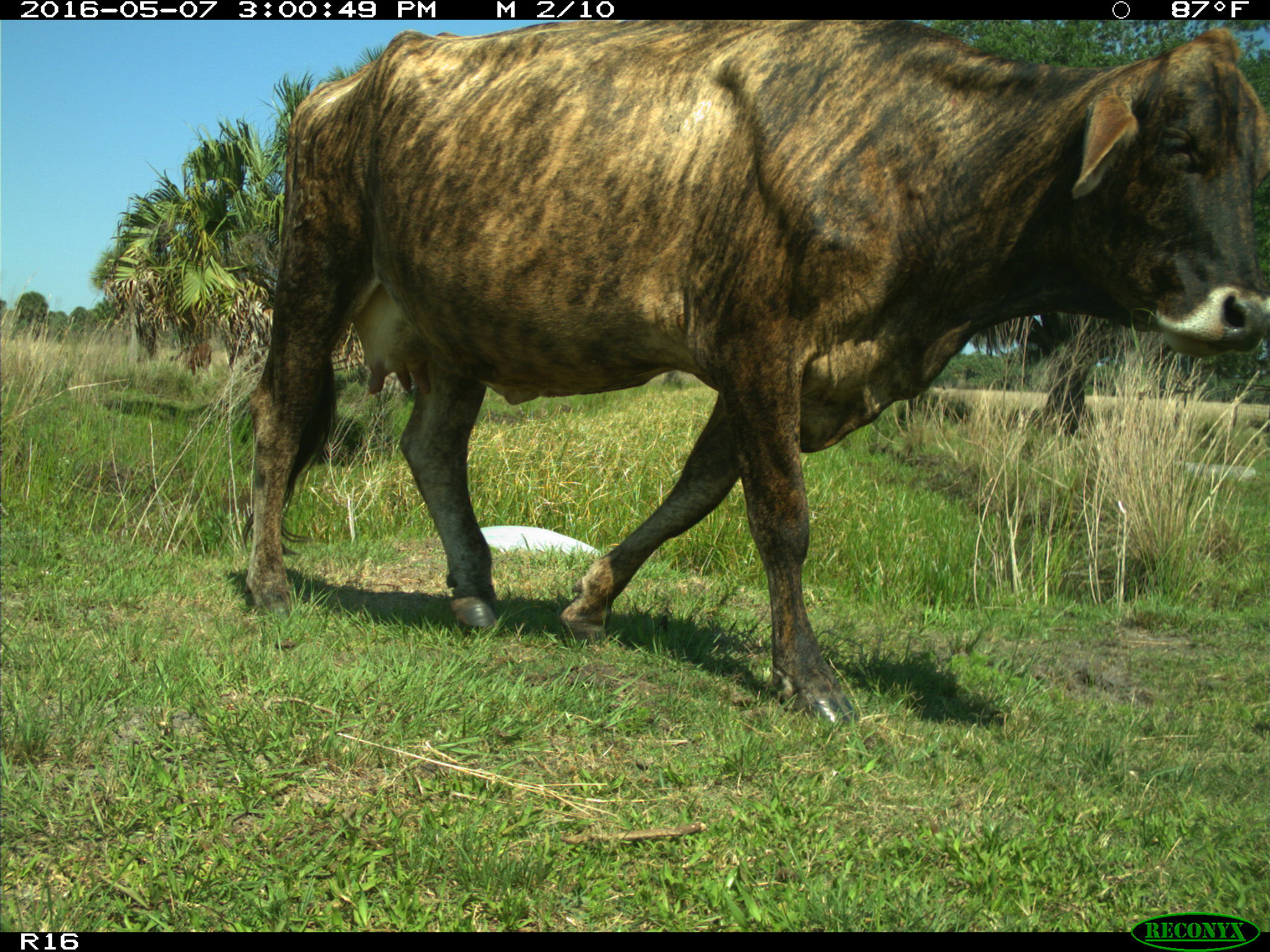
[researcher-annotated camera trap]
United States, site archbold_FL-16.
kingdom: Animalia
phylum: Chordata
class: Mammalia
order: Artiodactyla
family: Bovidae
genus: Bos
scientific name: Bos taurus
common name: domestic cow